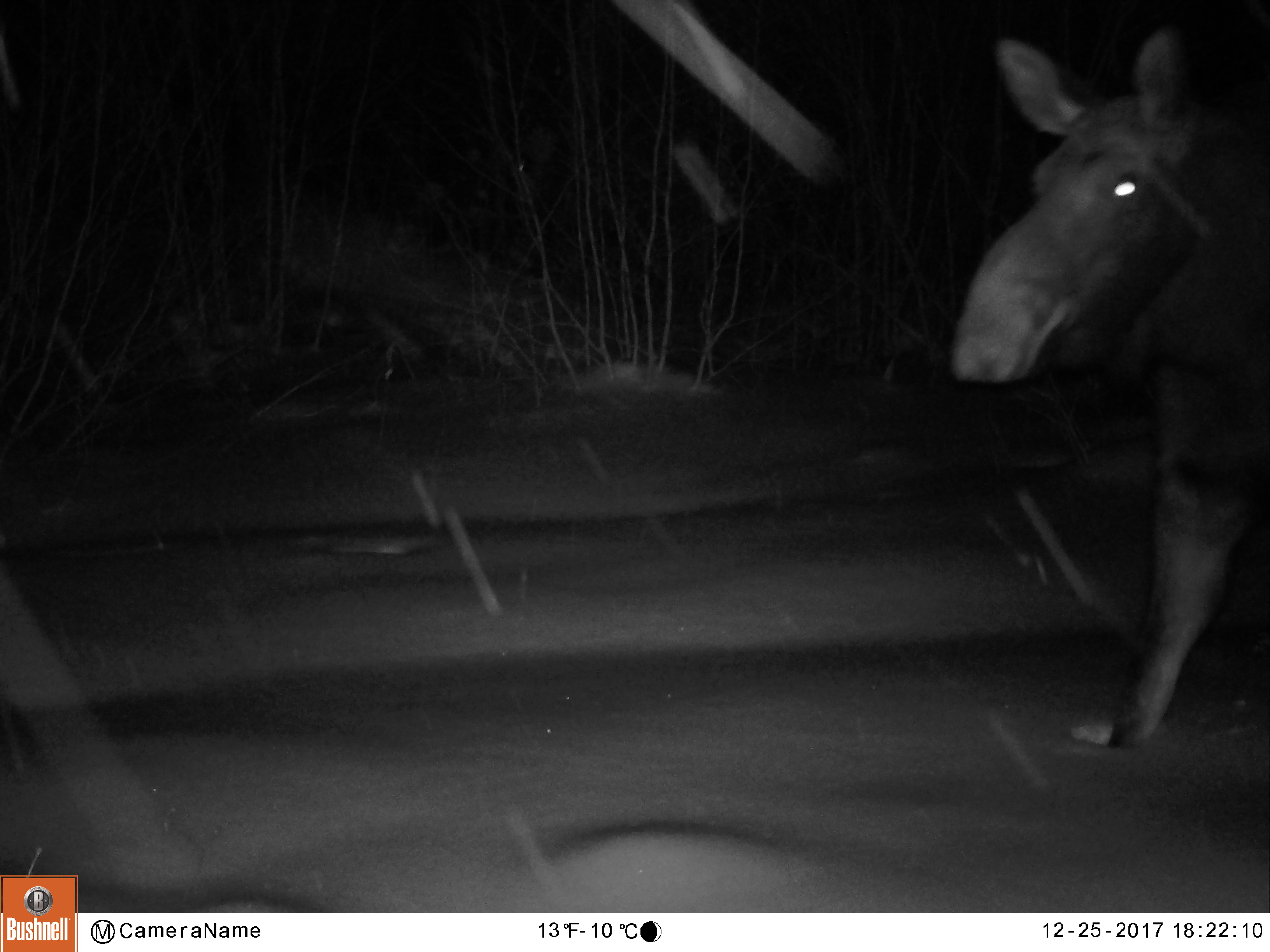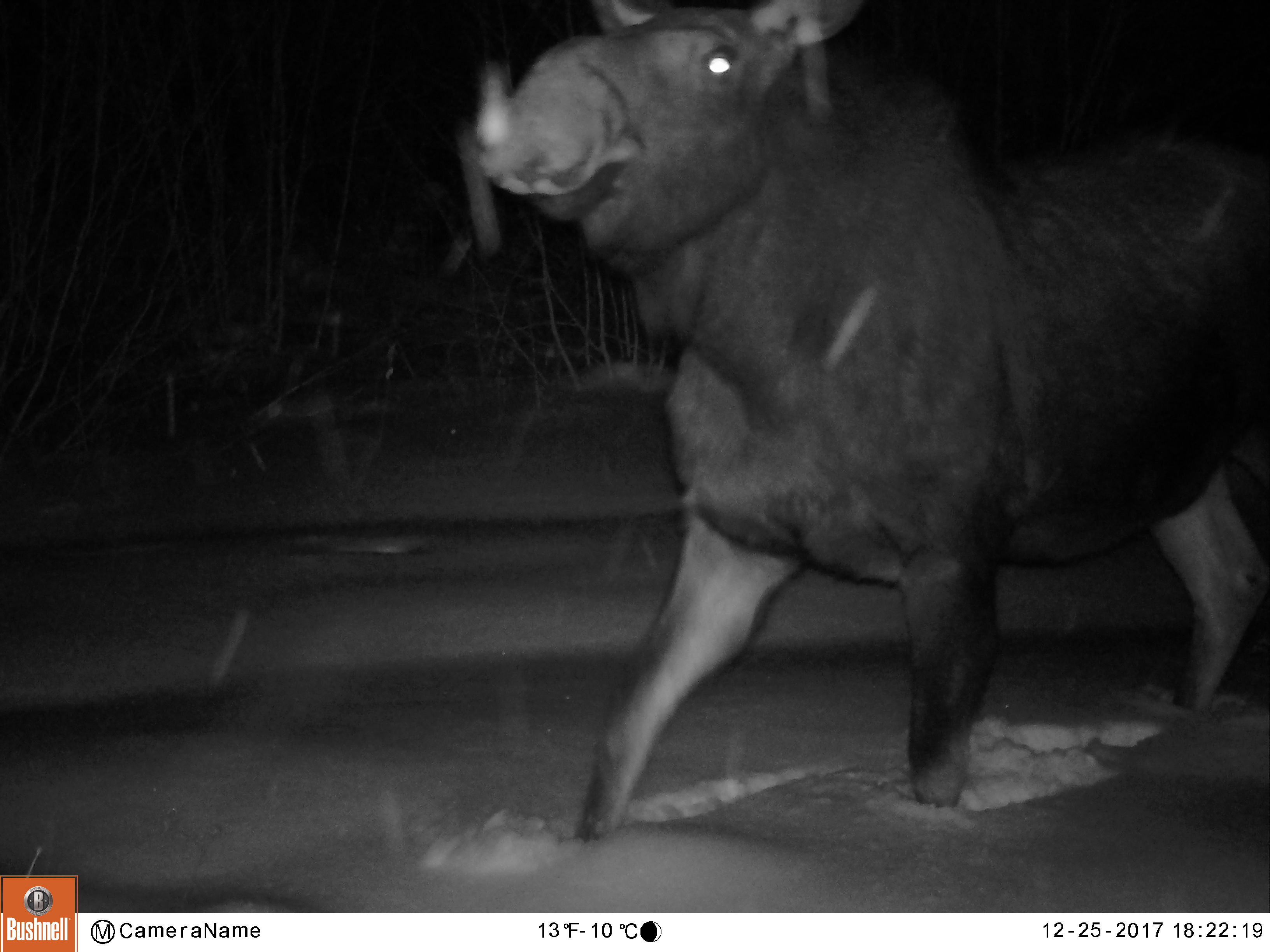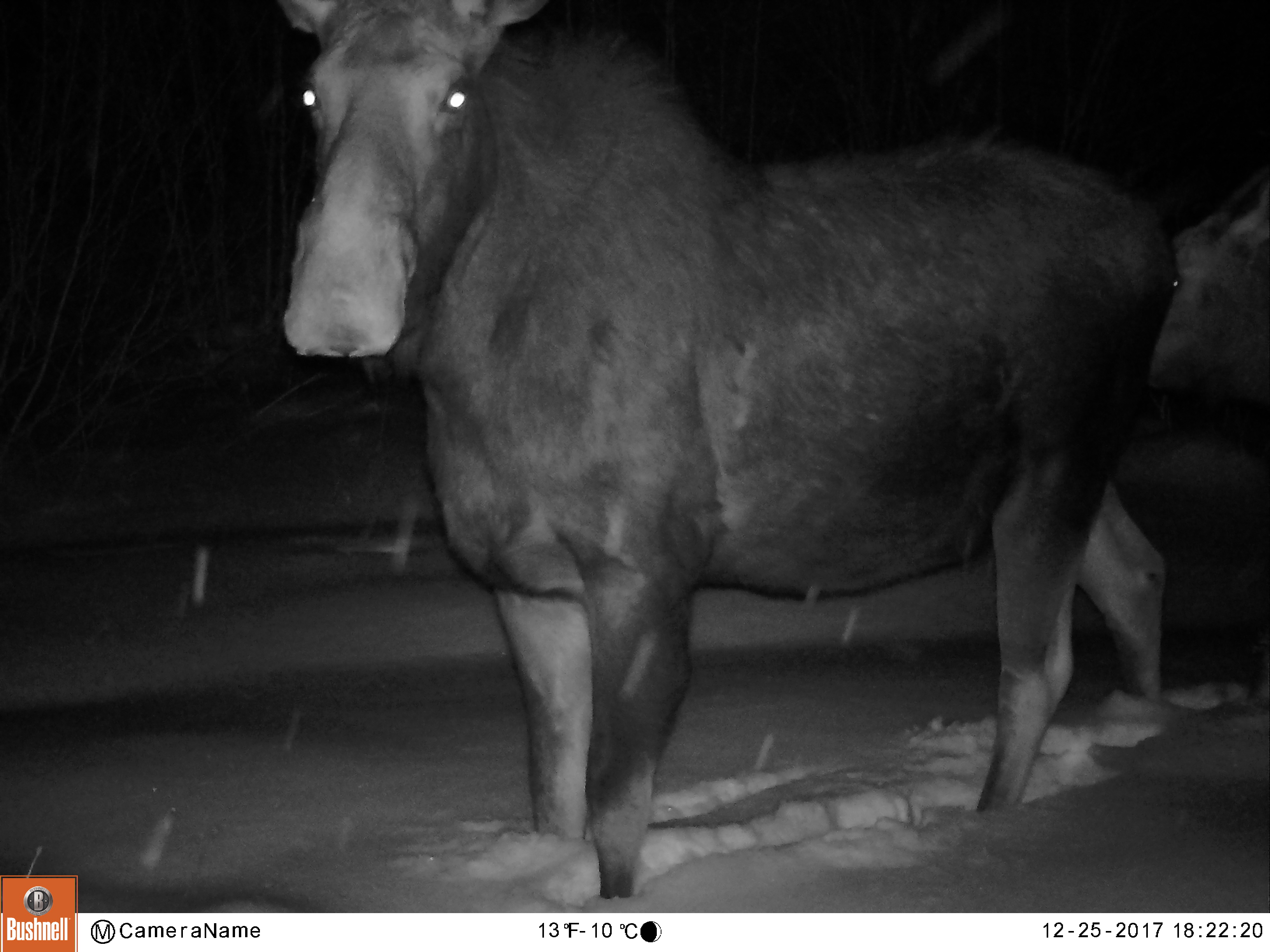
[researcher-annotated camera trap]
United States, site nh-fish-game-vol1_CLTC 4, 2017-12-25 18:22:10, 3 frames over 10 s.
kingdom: Animalia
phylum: Chordata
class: Mammalia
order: Artiodactyla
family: Cervidae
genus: Alces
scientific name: Alces alces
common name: moose